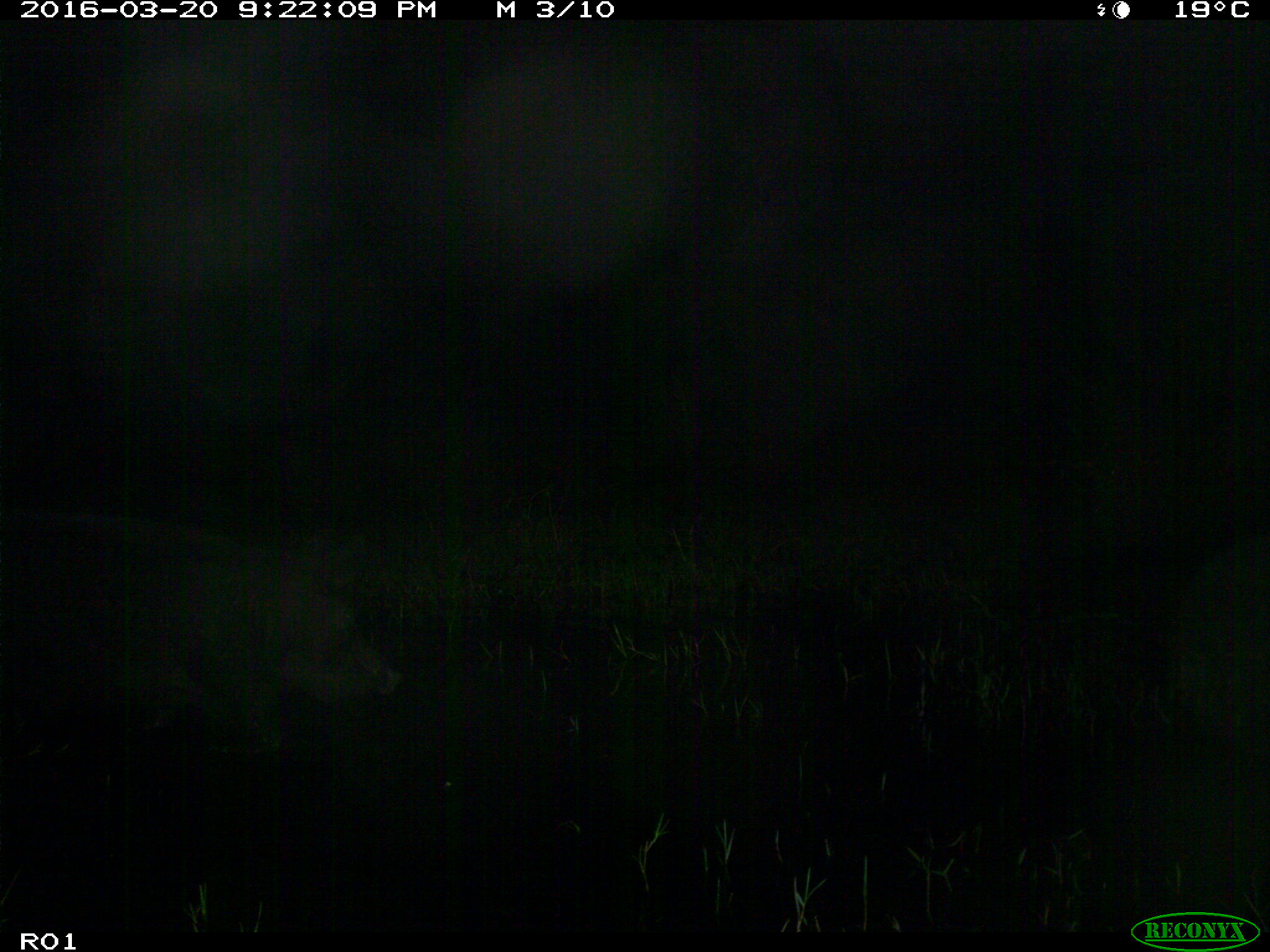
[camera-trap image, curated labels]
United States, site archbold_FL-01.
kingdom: Animalia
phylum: Chordata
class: Mammalia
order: Artiodactyla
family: Suidae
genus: Sus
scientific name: Sus scrofa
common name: wild boar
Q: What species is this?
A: Sus scrofa (wild boar).